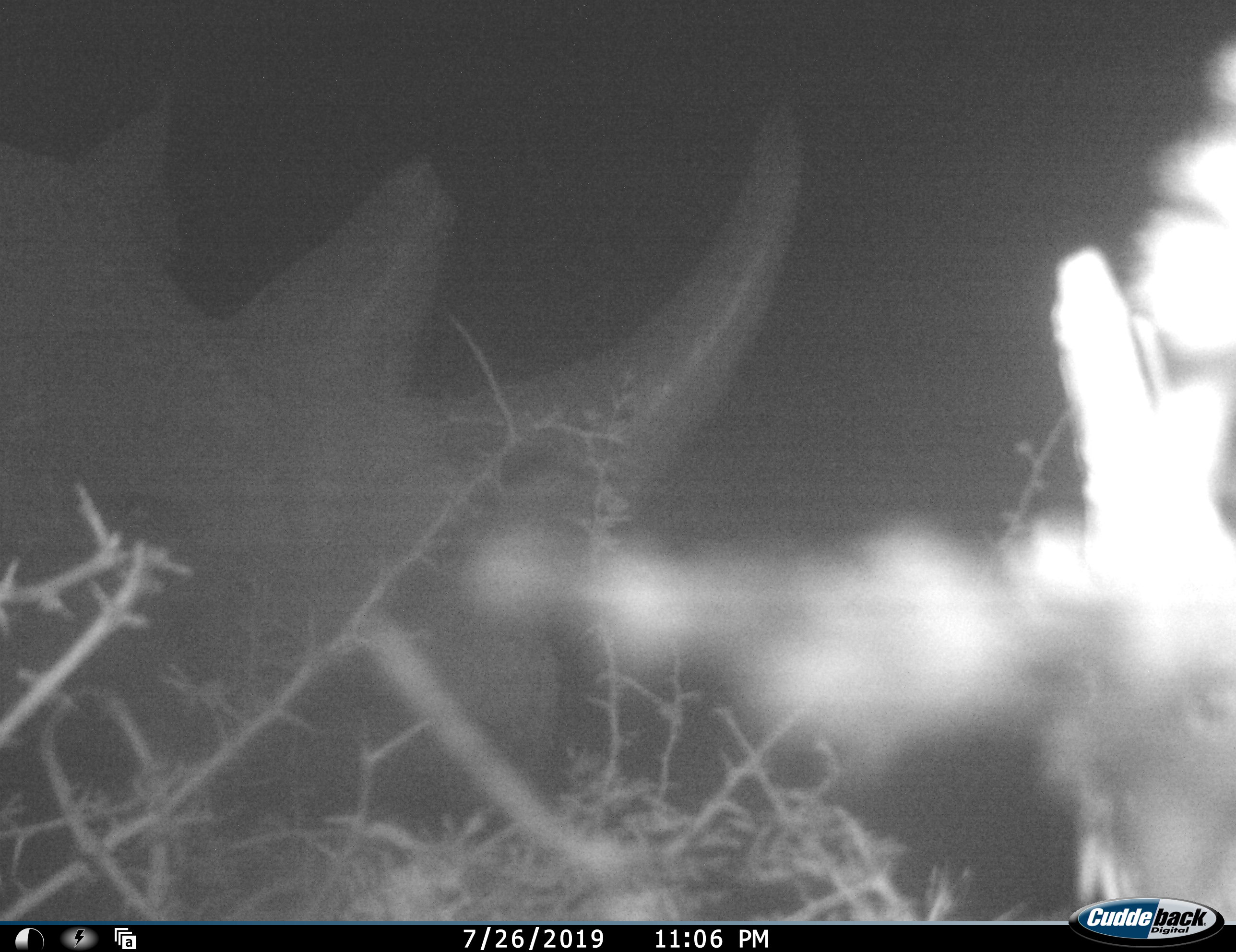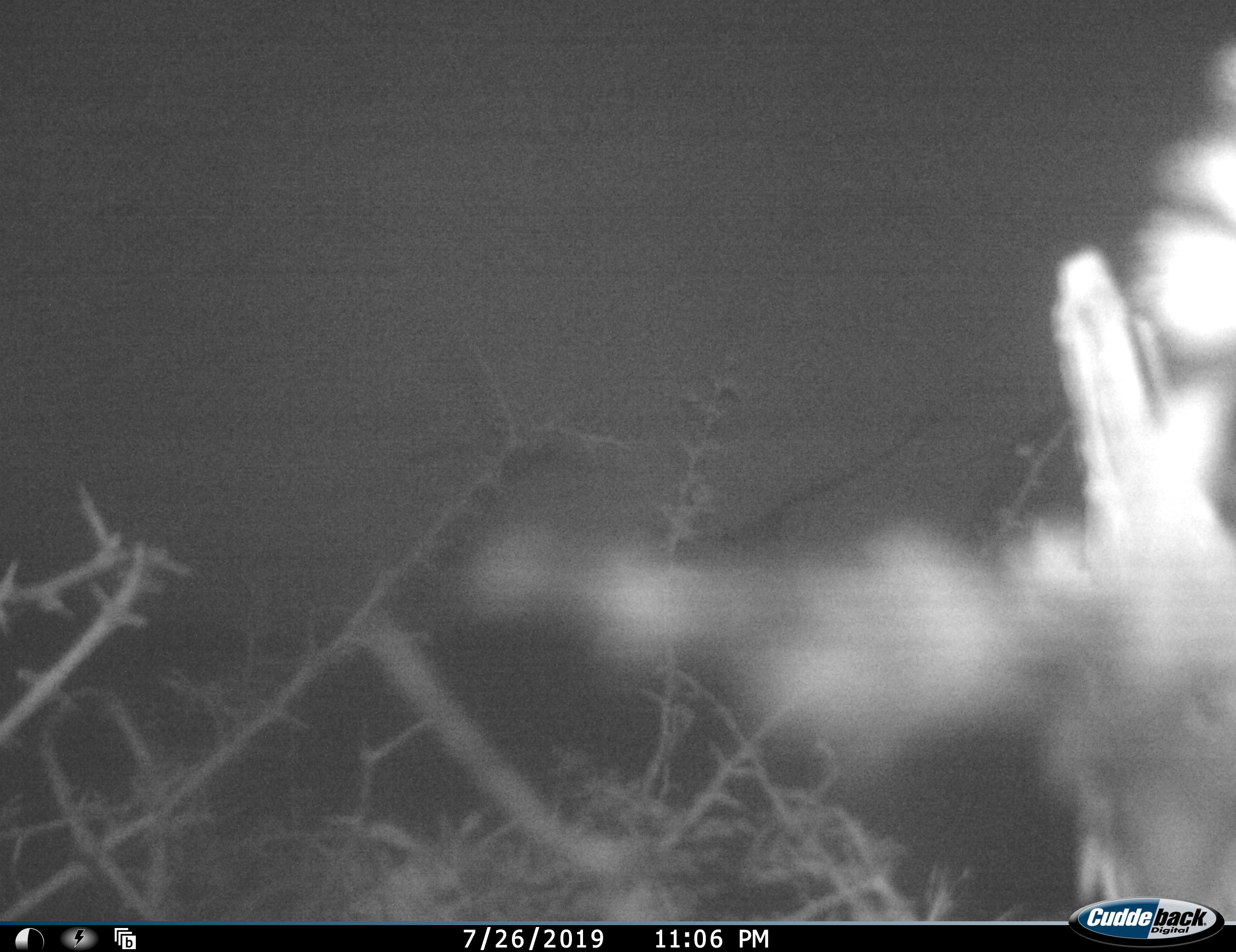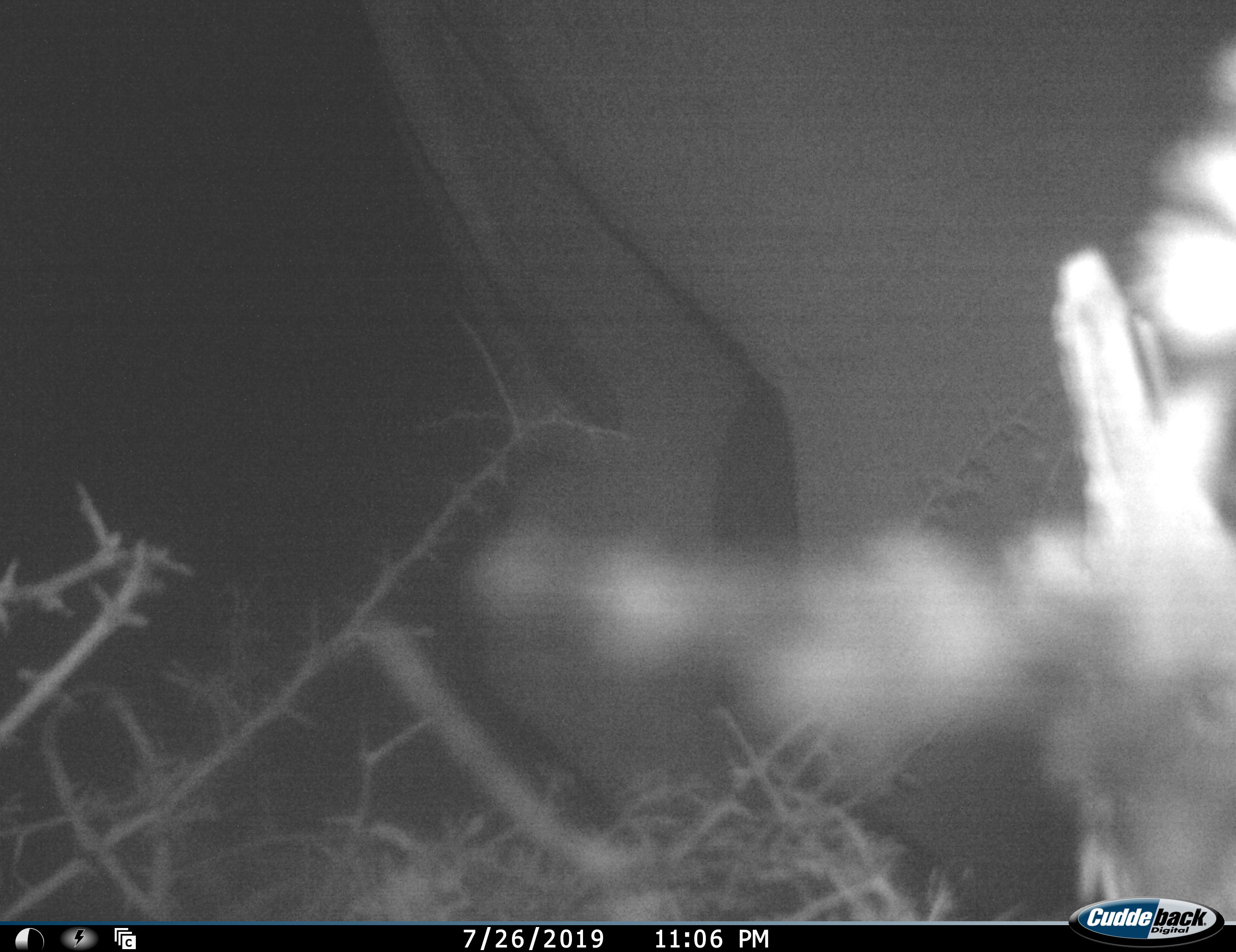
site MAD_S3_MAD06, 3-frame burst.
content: unidentified animal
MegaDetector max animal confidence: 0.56